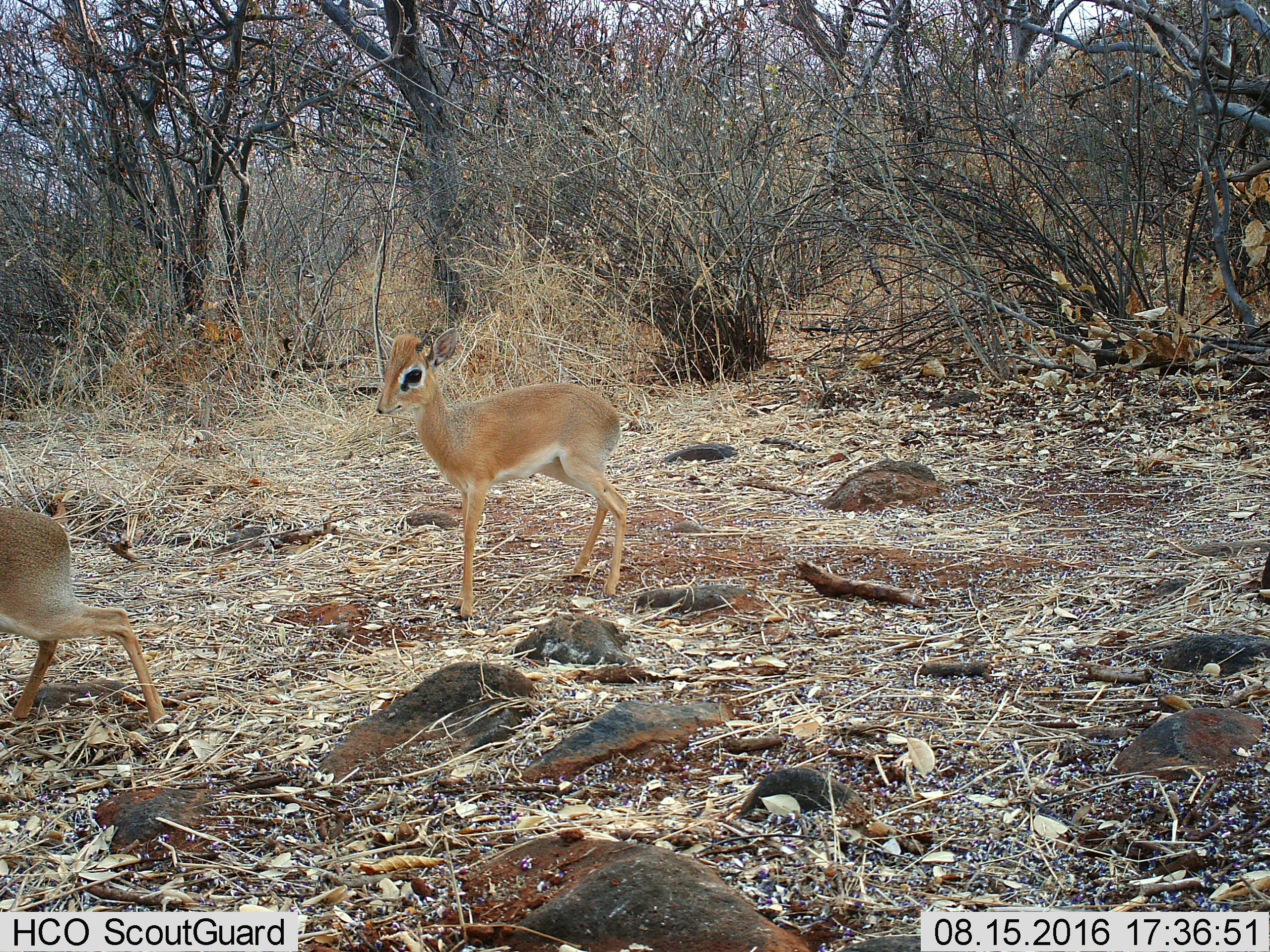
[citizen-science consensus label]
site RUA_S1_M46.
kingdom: Animalia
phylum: Chordata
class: Mammalia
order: Artiodactyla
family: Bovidae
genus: Madoqua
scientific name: Madoqua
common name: dik-dik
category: dikdik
Dikdik (dik-dik) (Madoqua), count 2. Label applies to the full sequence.